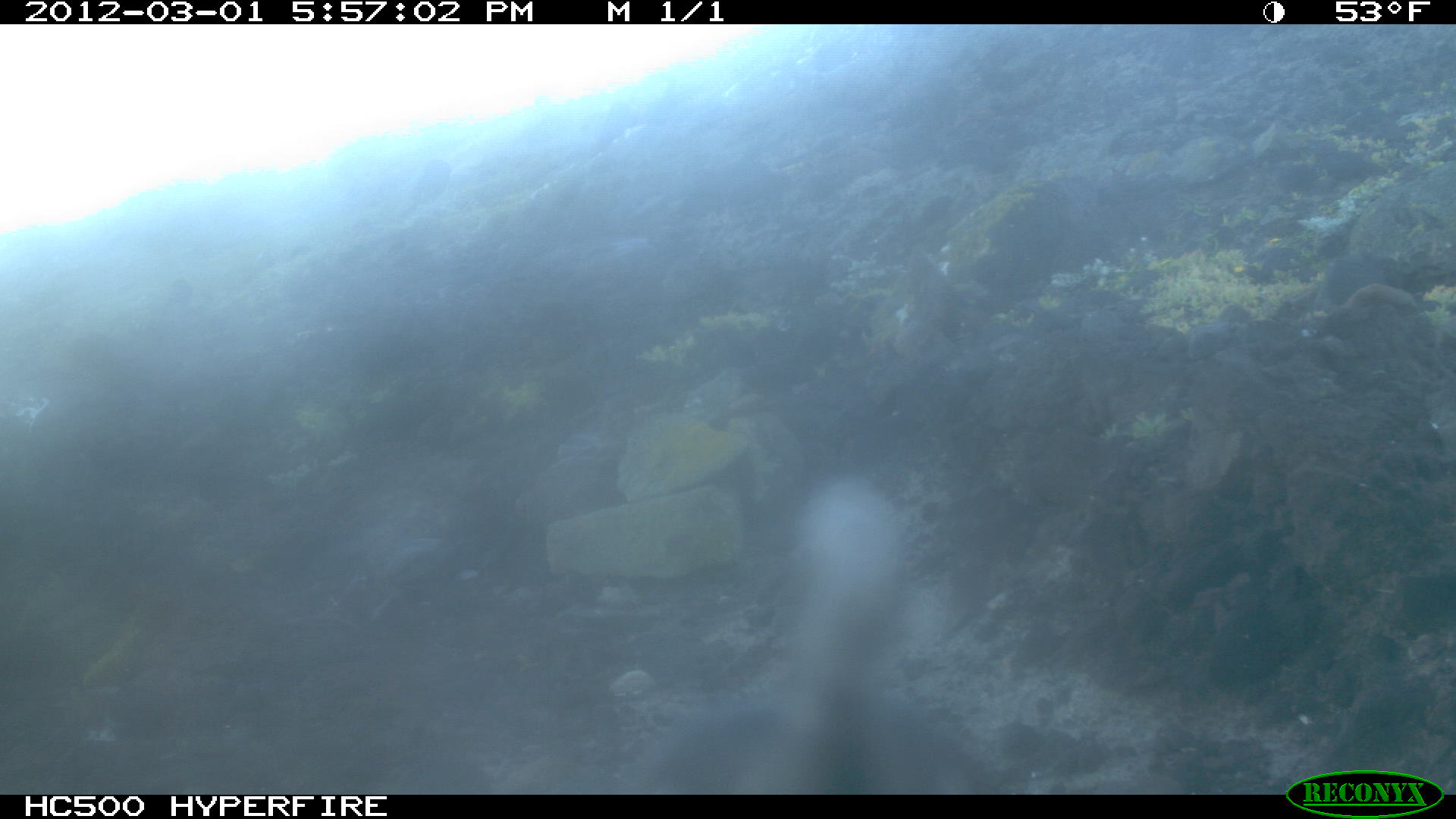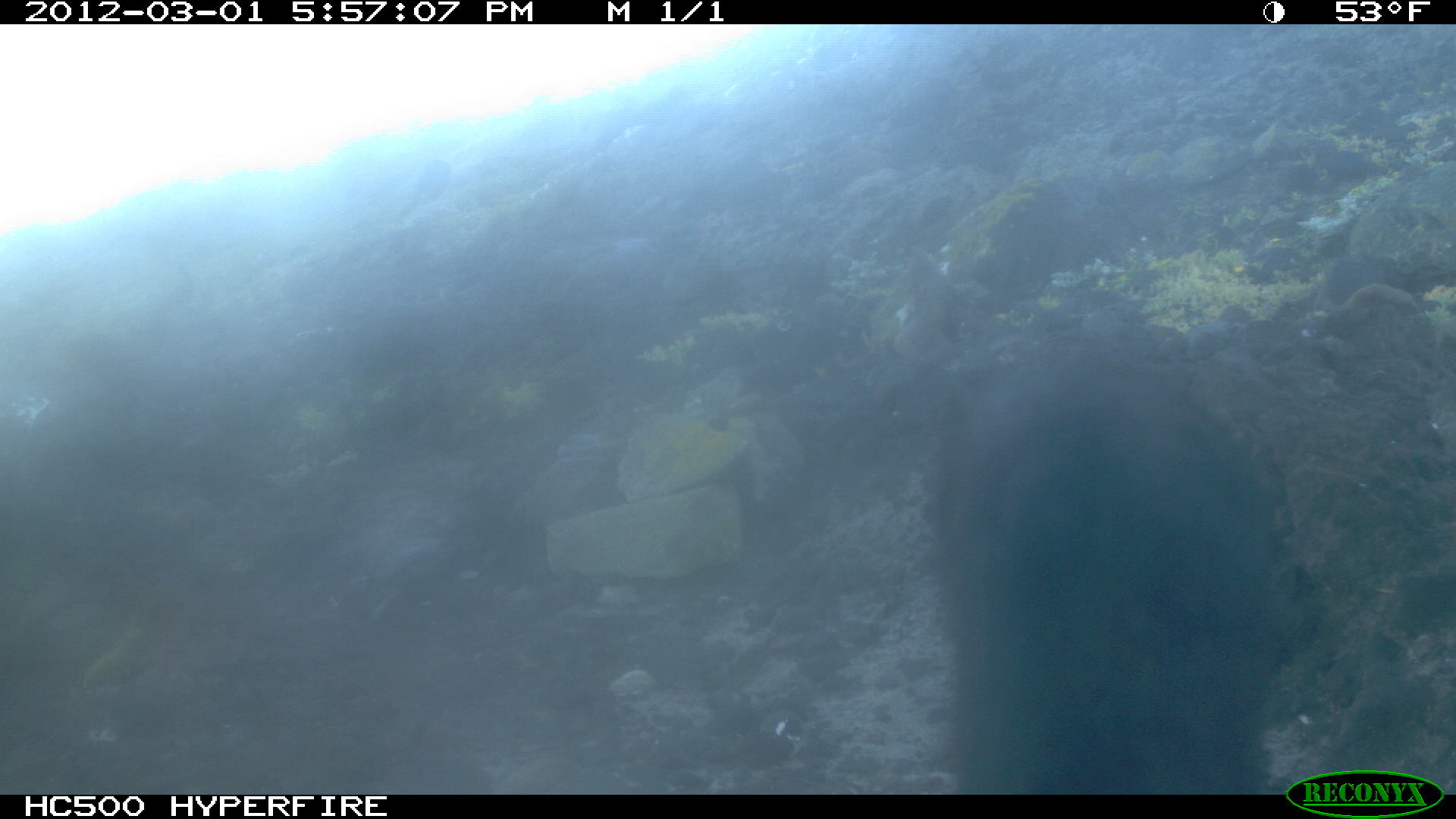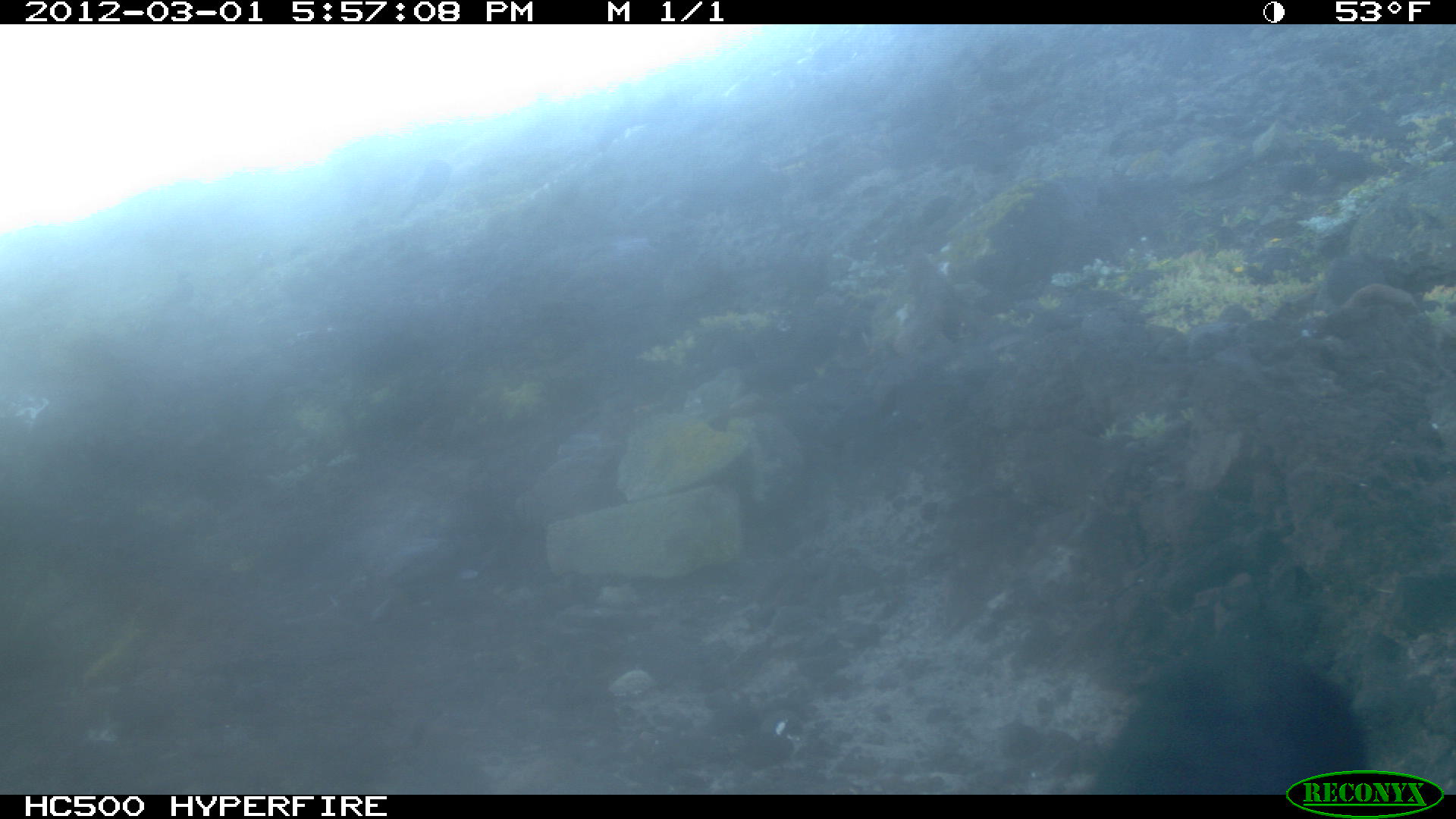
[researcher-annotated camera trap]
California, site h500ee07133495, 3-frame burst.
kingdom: Animalia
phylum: Chordata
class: Aves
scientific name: Aves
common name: bird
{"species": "bird (Aves)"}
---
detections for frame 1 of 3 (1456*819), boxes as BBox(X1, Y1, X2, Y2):
bird: BBox(633, 478, 910, 794)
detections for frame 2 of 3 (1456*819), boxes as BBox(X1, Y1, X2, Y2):
bird: BBox(929, 338, 1347, 789)